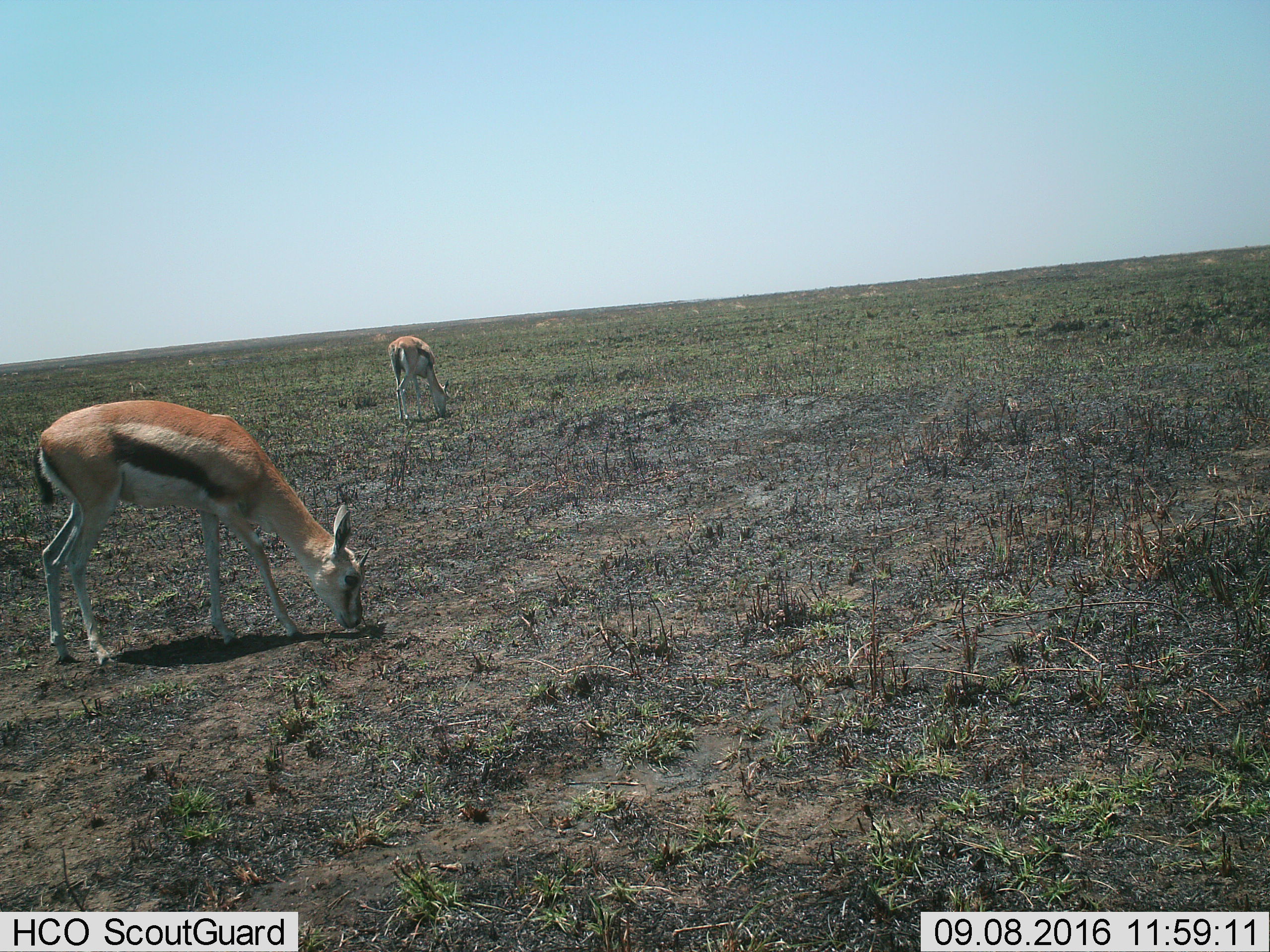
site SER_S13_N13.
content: unidentified animal